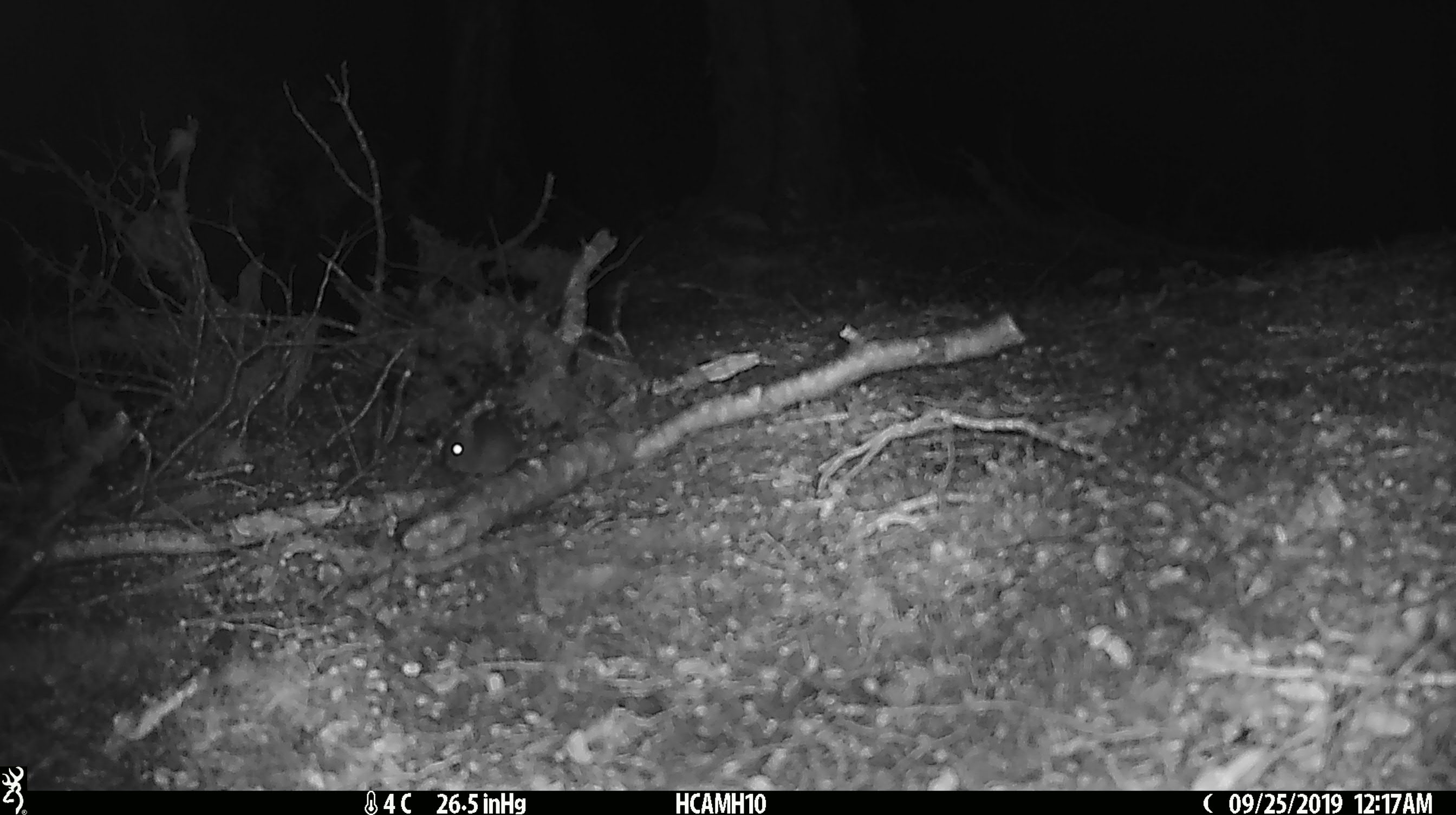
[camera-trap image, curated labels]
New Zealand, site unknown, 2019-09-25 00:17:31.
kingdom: Animalia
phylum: Chordata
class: Mammalia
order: Rodentia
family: Muridae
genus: Mus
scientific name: Mus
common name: mouse